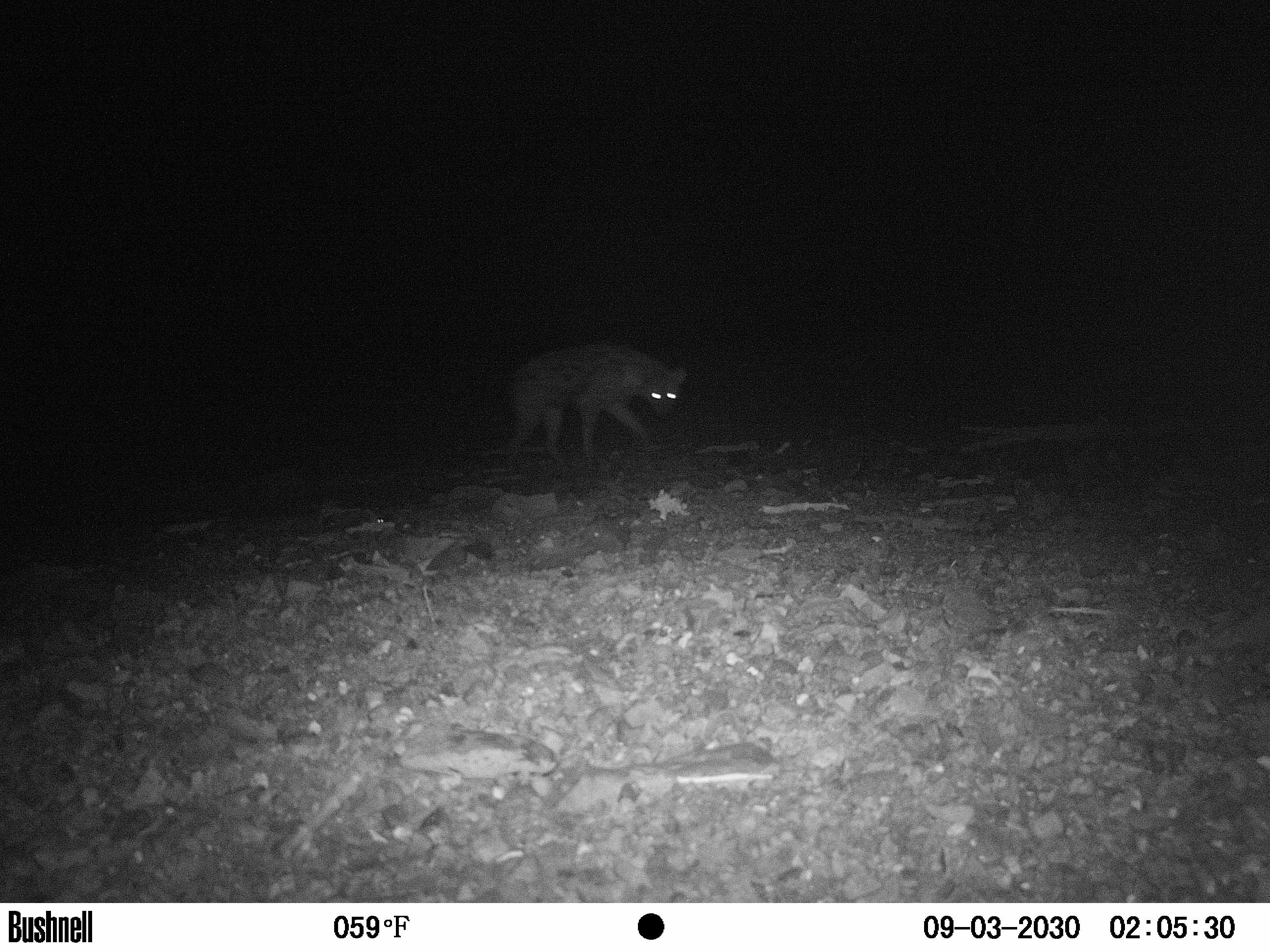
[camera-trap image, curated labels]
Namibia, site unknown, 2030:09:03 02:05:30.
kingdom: Animalia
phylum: Chordata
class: Mammalia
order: Carnivora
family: Hyaenidae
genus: Crocuta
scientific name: Crocuta crocuta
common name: spotted hyena